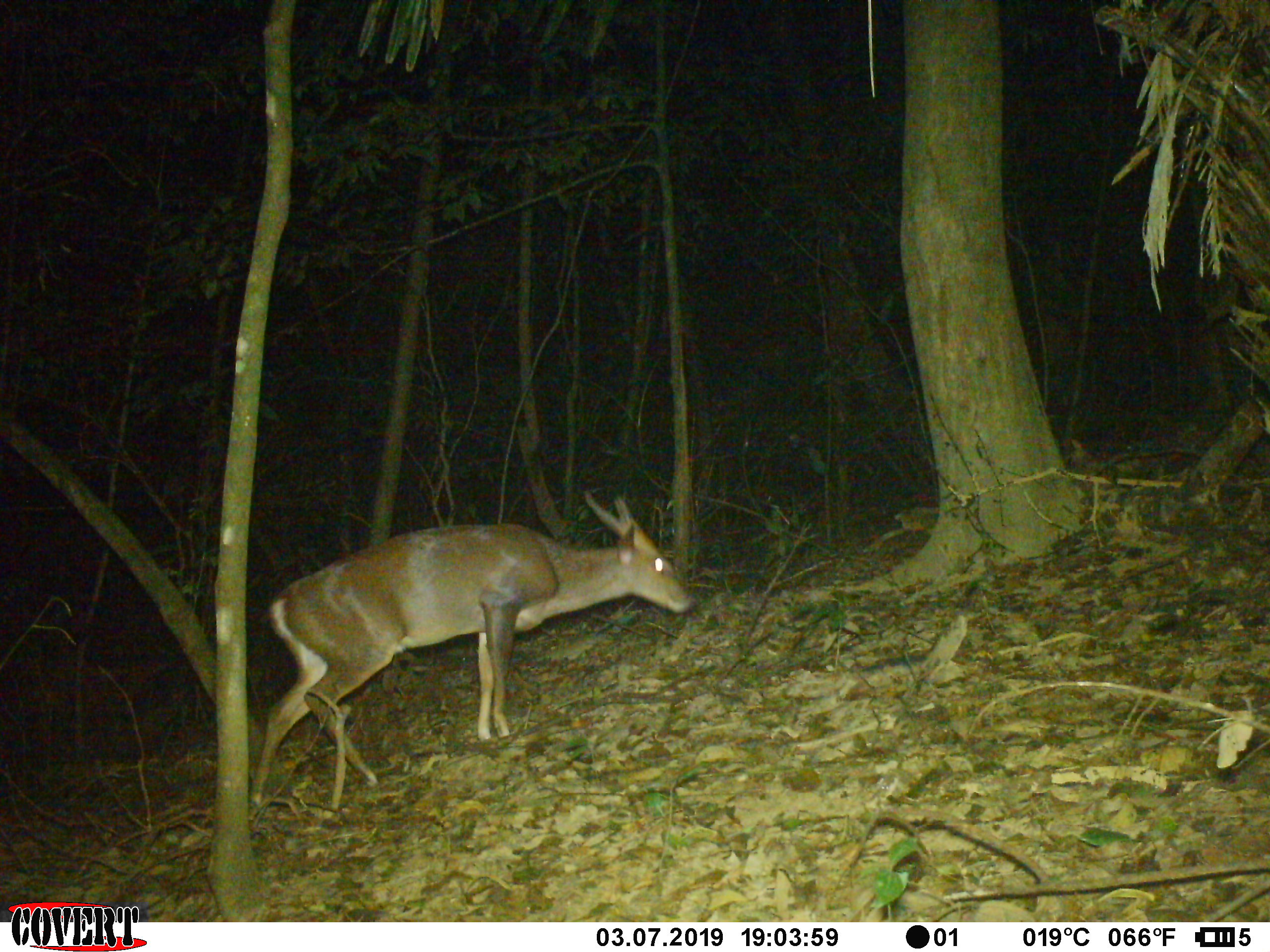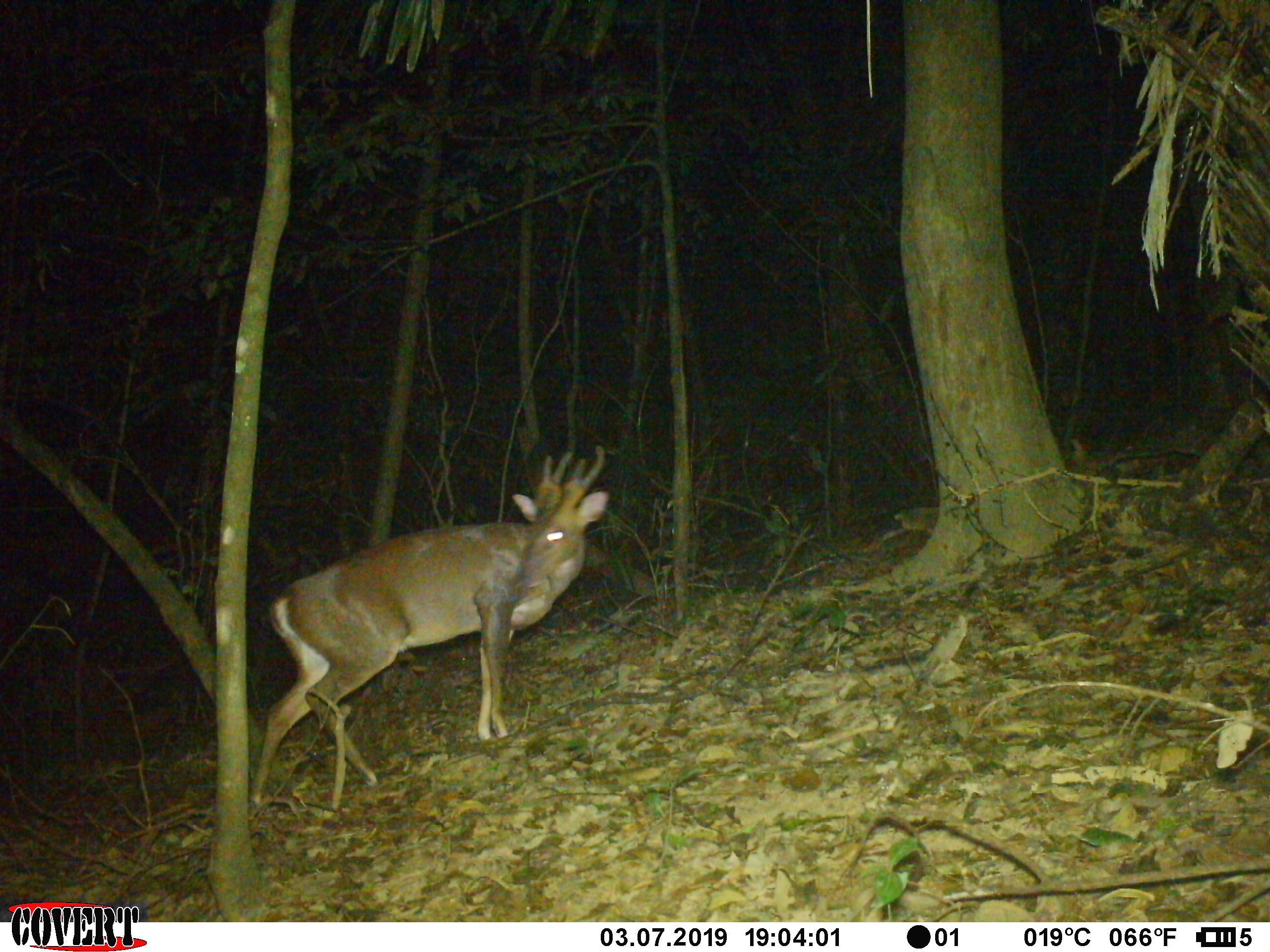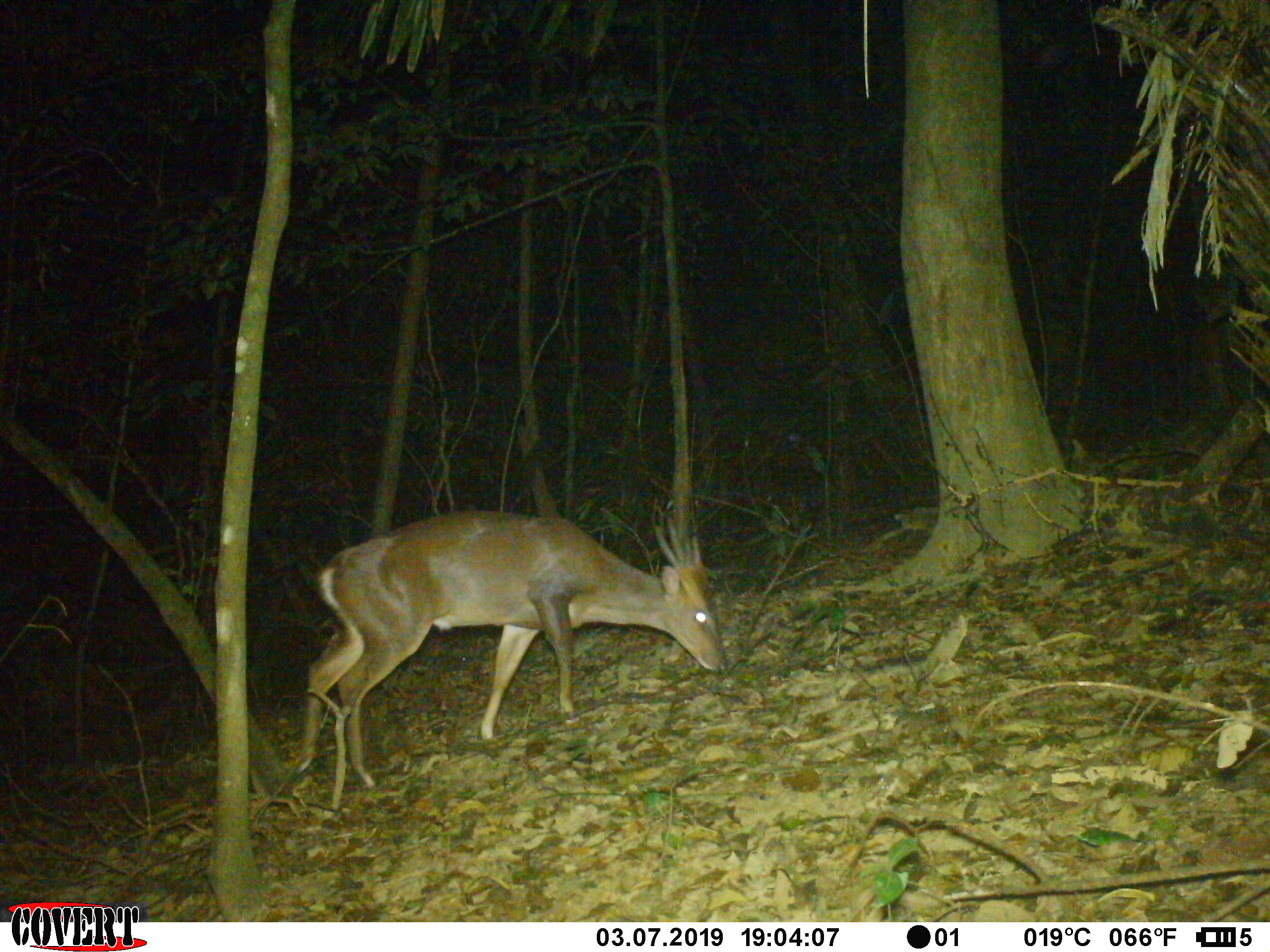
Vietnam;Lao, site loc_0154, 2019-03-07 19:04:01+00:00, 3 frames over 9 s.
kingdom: Animalia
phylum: Chordata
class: Mammalia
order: Artiodactyla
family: Cervidae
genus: Muntiacus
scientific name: Muntiacus vuquangensis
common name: large-antlered muntjac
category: large antlered muntjac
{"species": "large antlered muntjac (large-antlered muntjac) (Muntiacus vuquangensis)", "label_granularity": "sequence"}